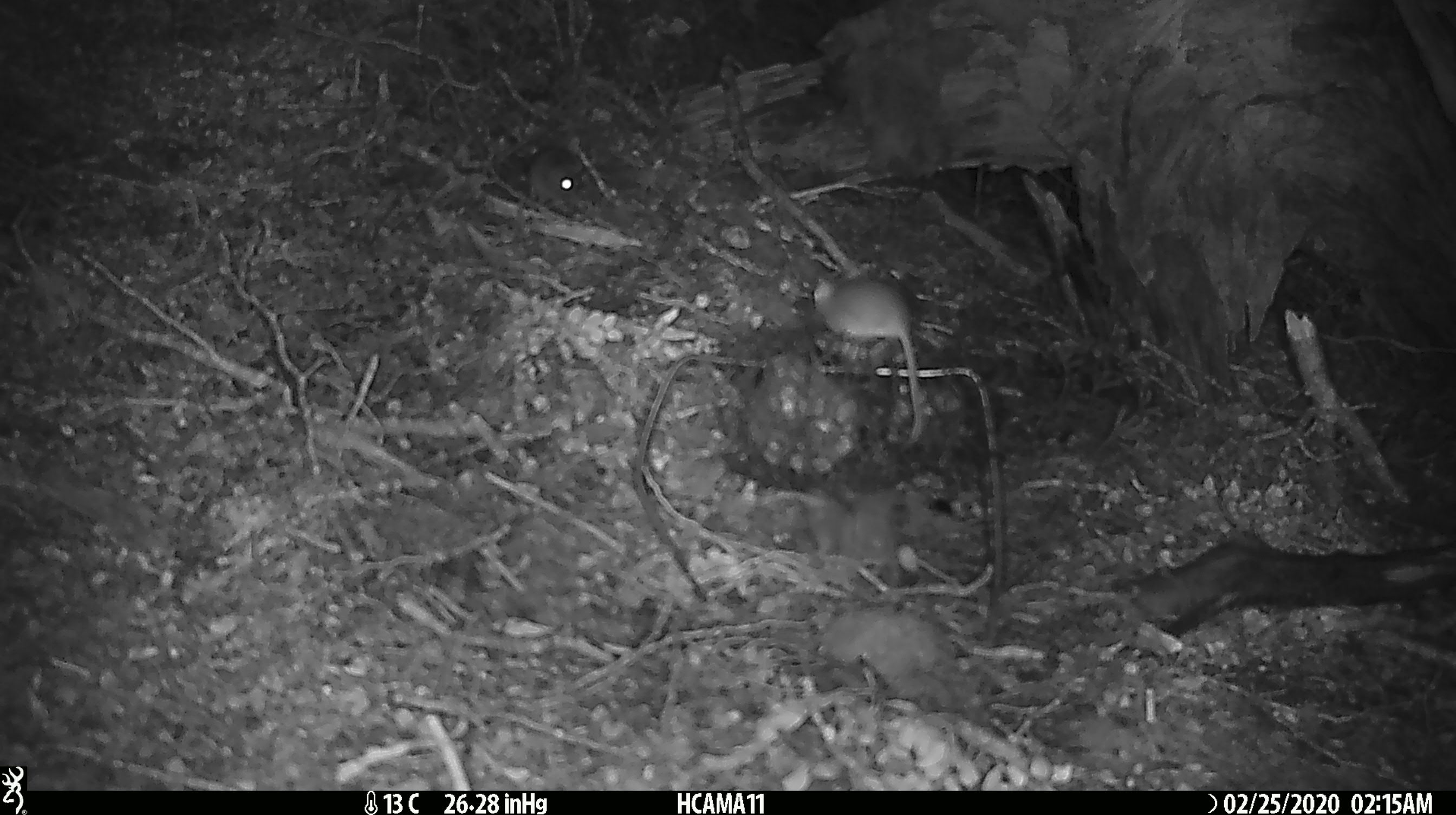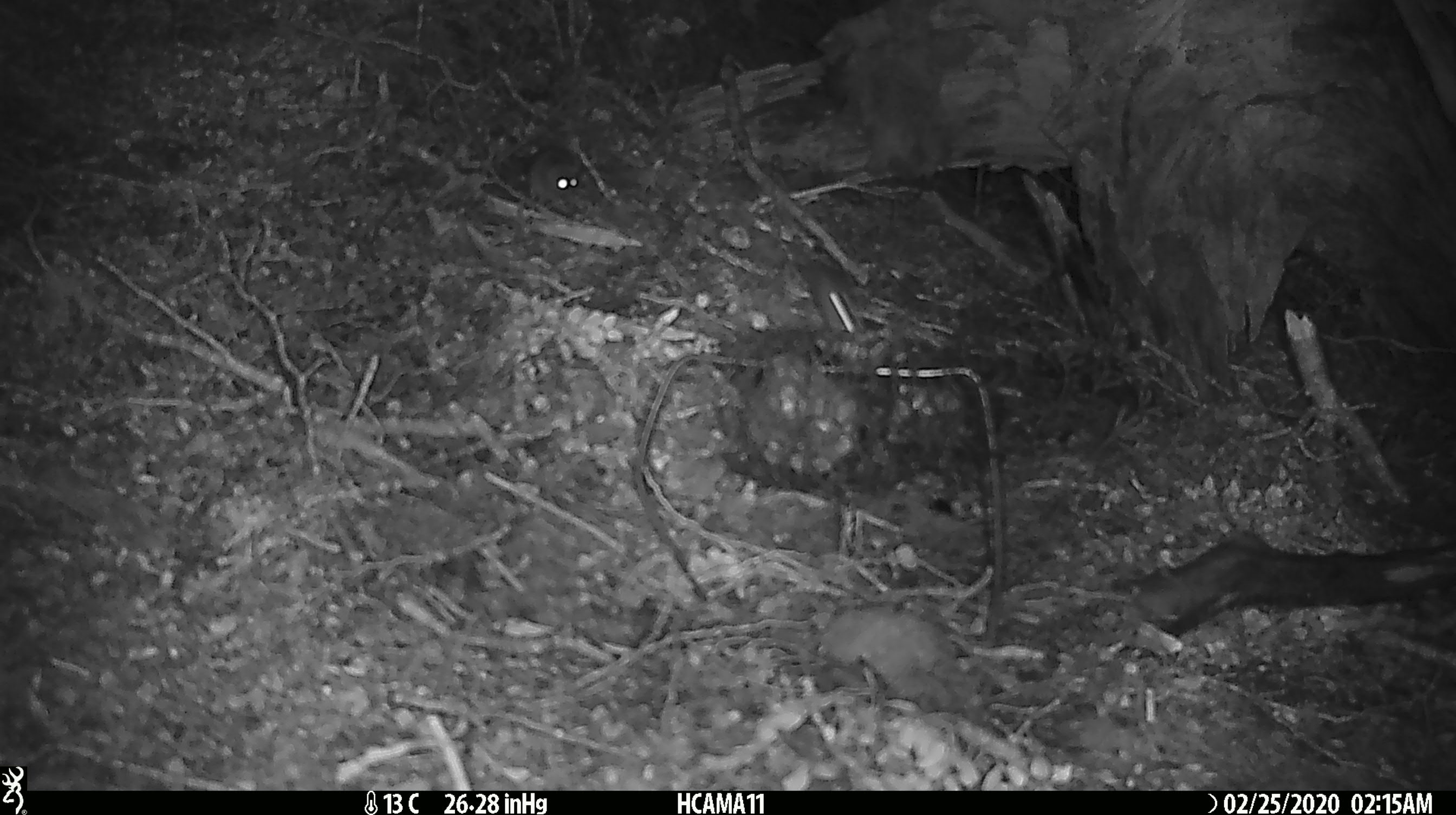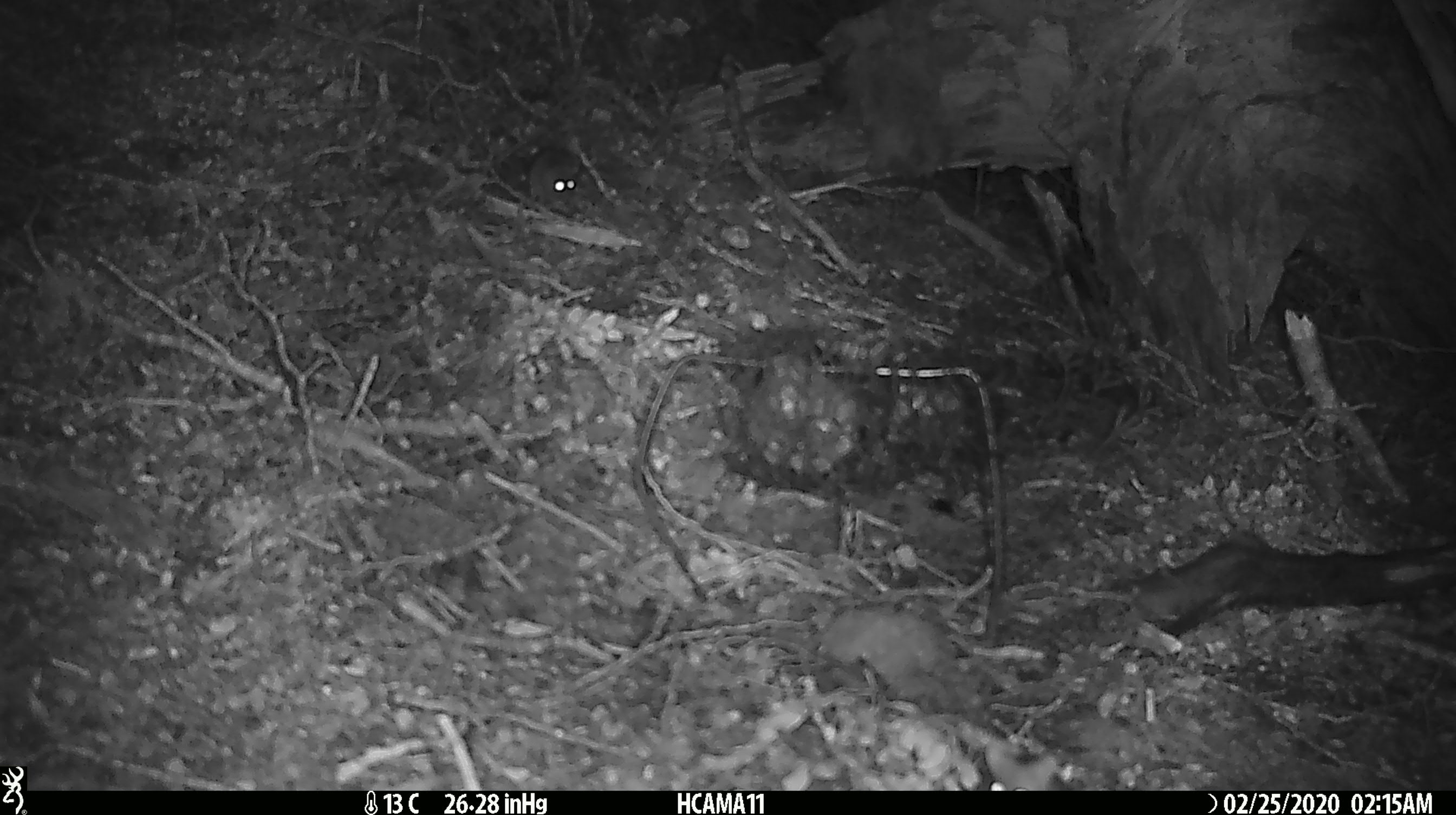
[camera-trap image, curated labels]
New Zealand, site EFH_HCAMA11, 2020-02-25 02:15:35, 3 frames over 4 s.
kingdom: Animalia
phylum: Chordata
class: Mammalia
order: Rodentia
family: Muridae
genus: Mus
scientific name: Mus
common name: mouse